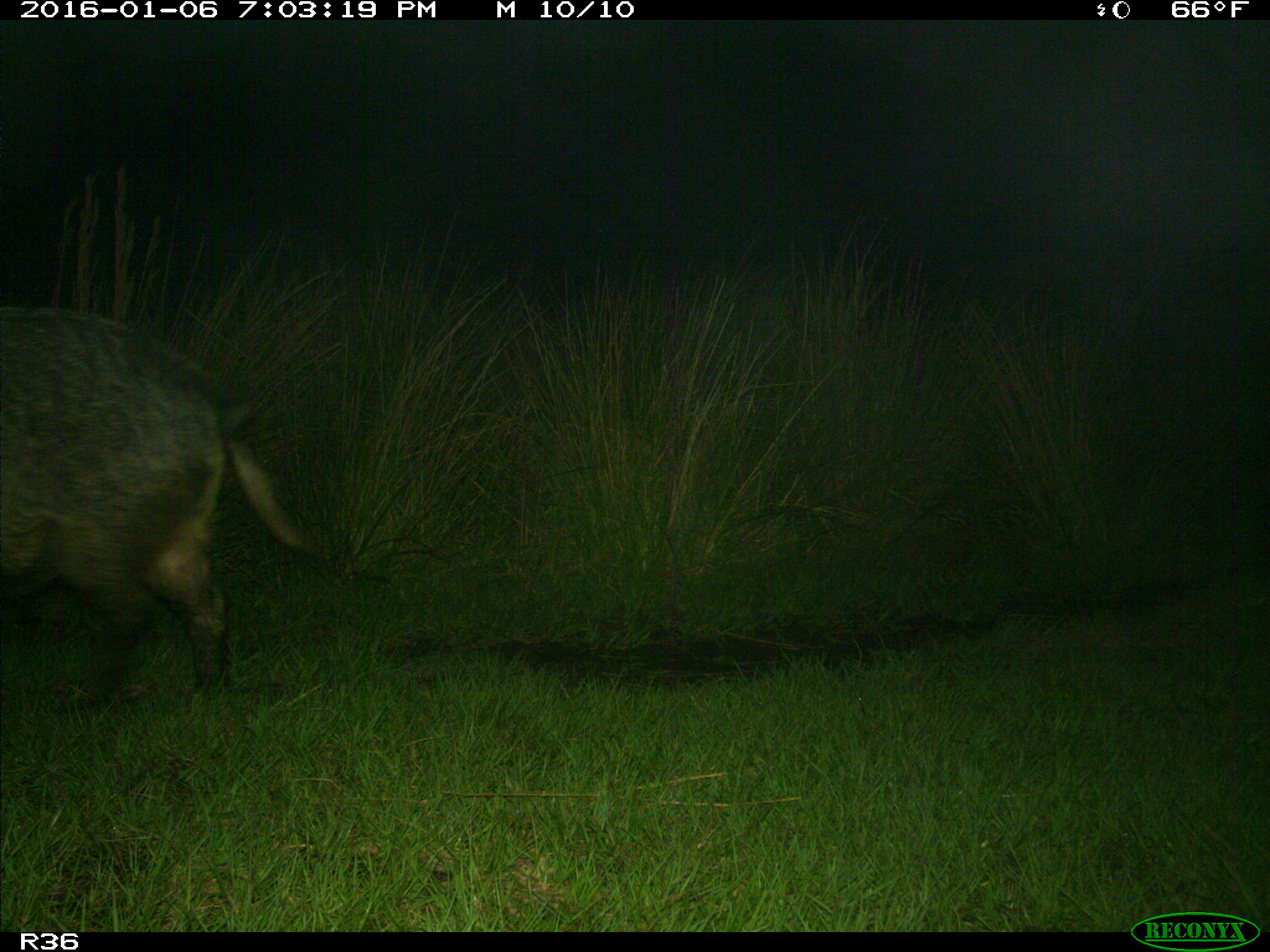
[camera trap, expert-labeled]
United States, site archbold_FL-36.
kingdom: Animalia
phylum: Chordata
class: Mammalia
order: Artiodactyla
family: Suidae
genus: Sus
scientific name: Sus scrofa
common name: wild boar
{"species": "Sus scrofa (wild boar)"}